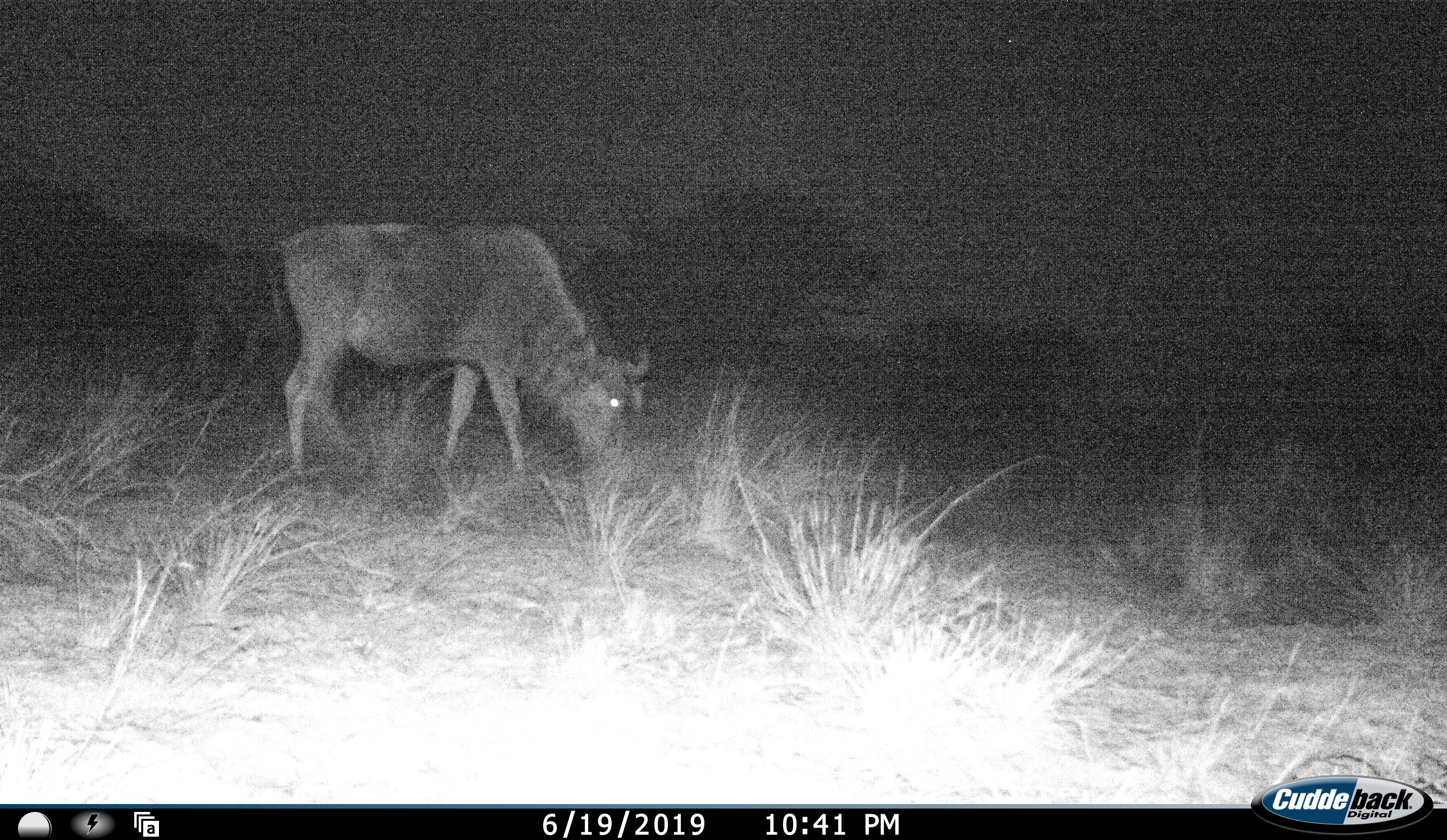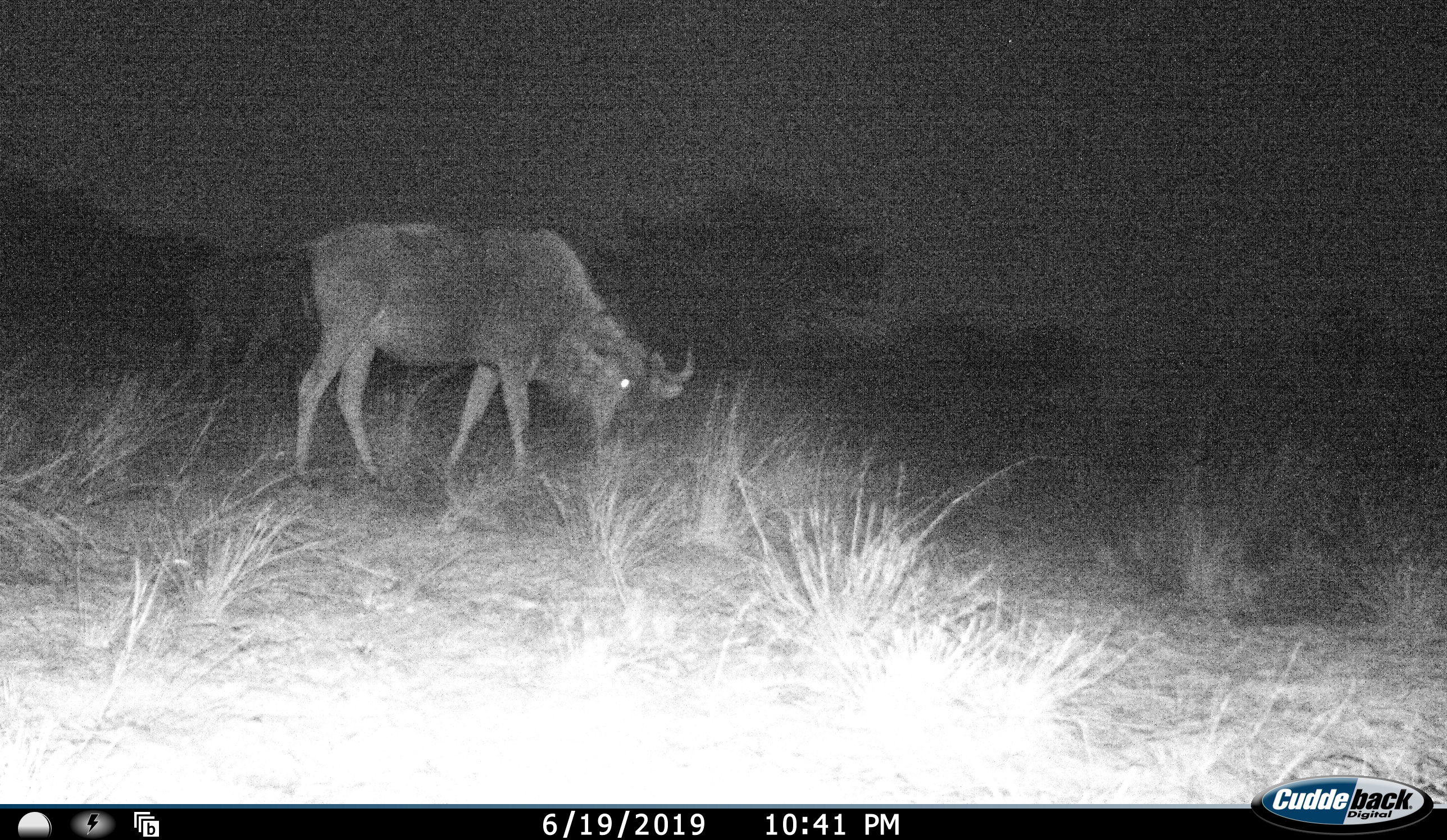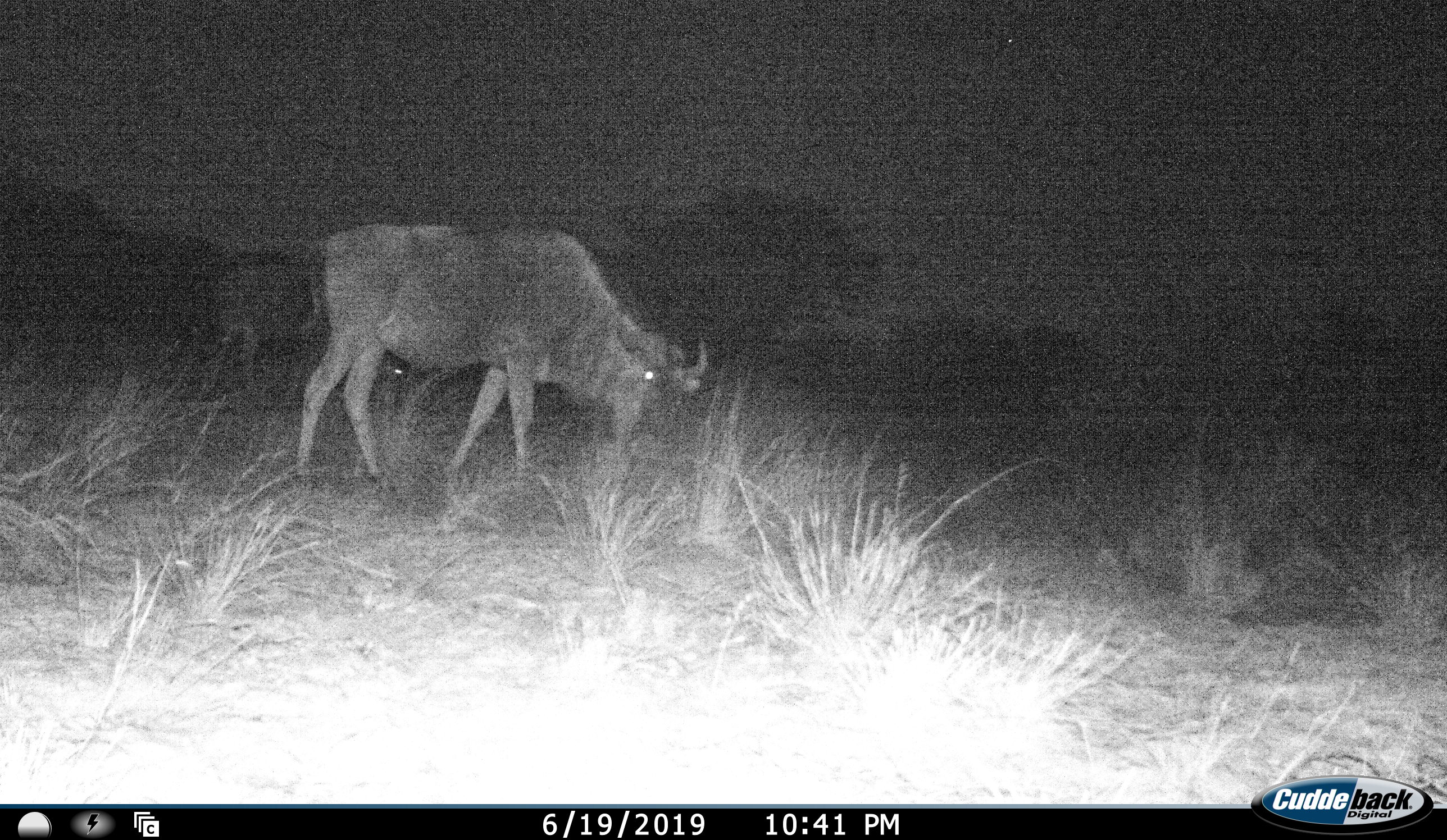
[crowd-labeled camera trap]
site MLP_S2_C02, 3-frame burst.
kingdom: Animalia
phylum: Chordata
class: Mammalia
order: Artiodactyla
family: Bovidae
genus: Connochaetes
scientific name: Connochaetes taurinus taurinus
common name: blue wildebeest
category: wildebeestblue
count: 2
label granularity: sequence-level